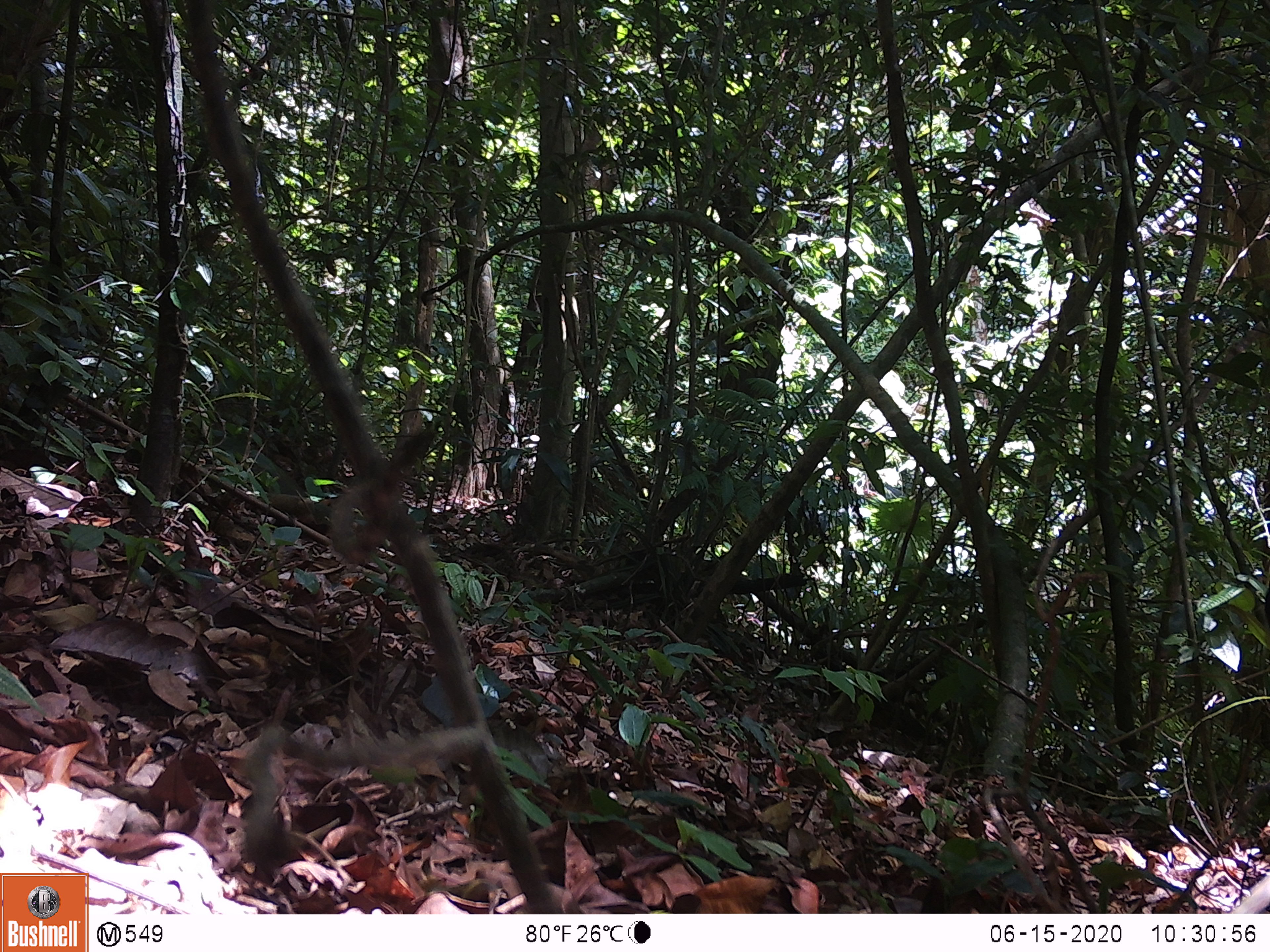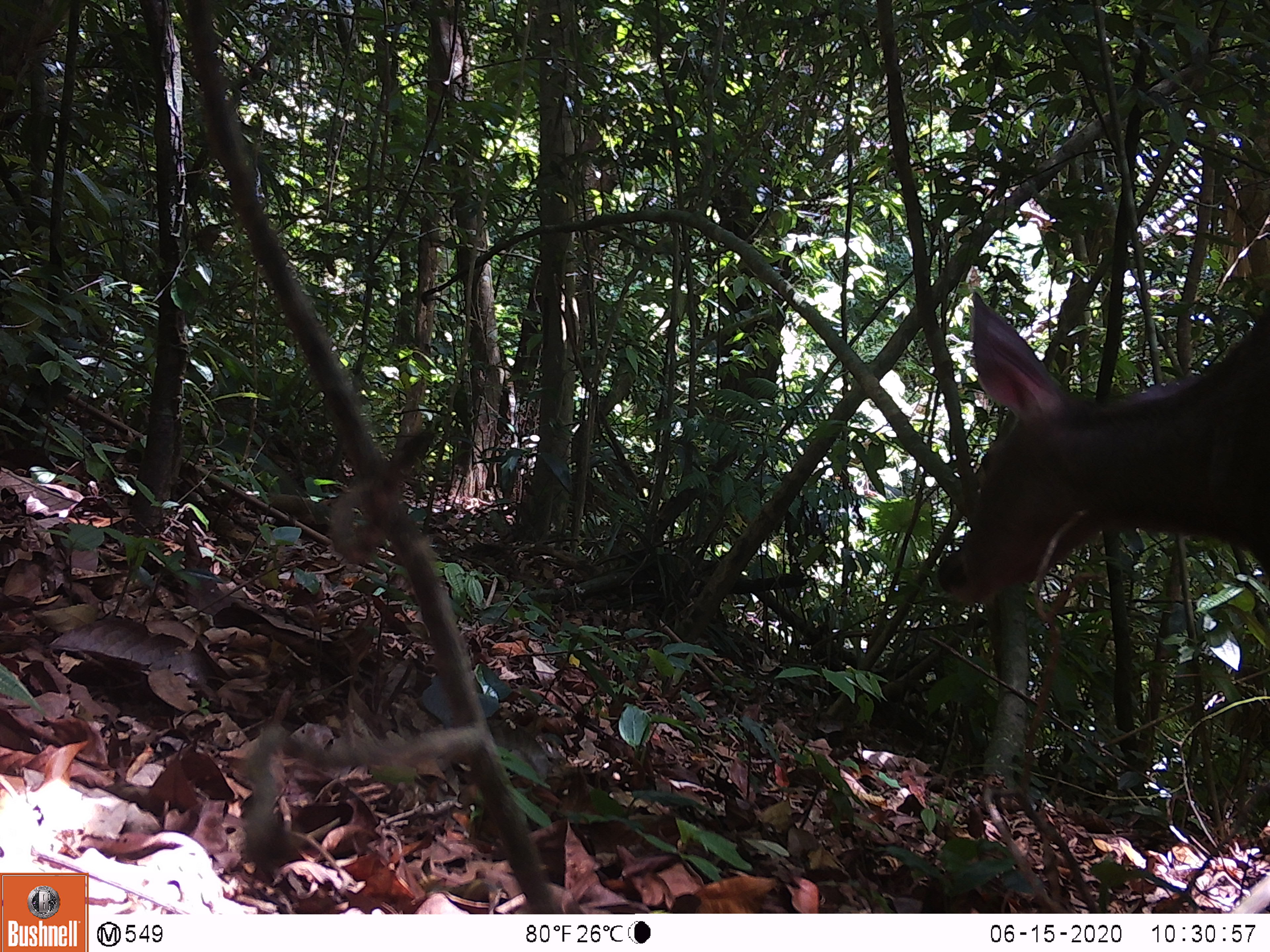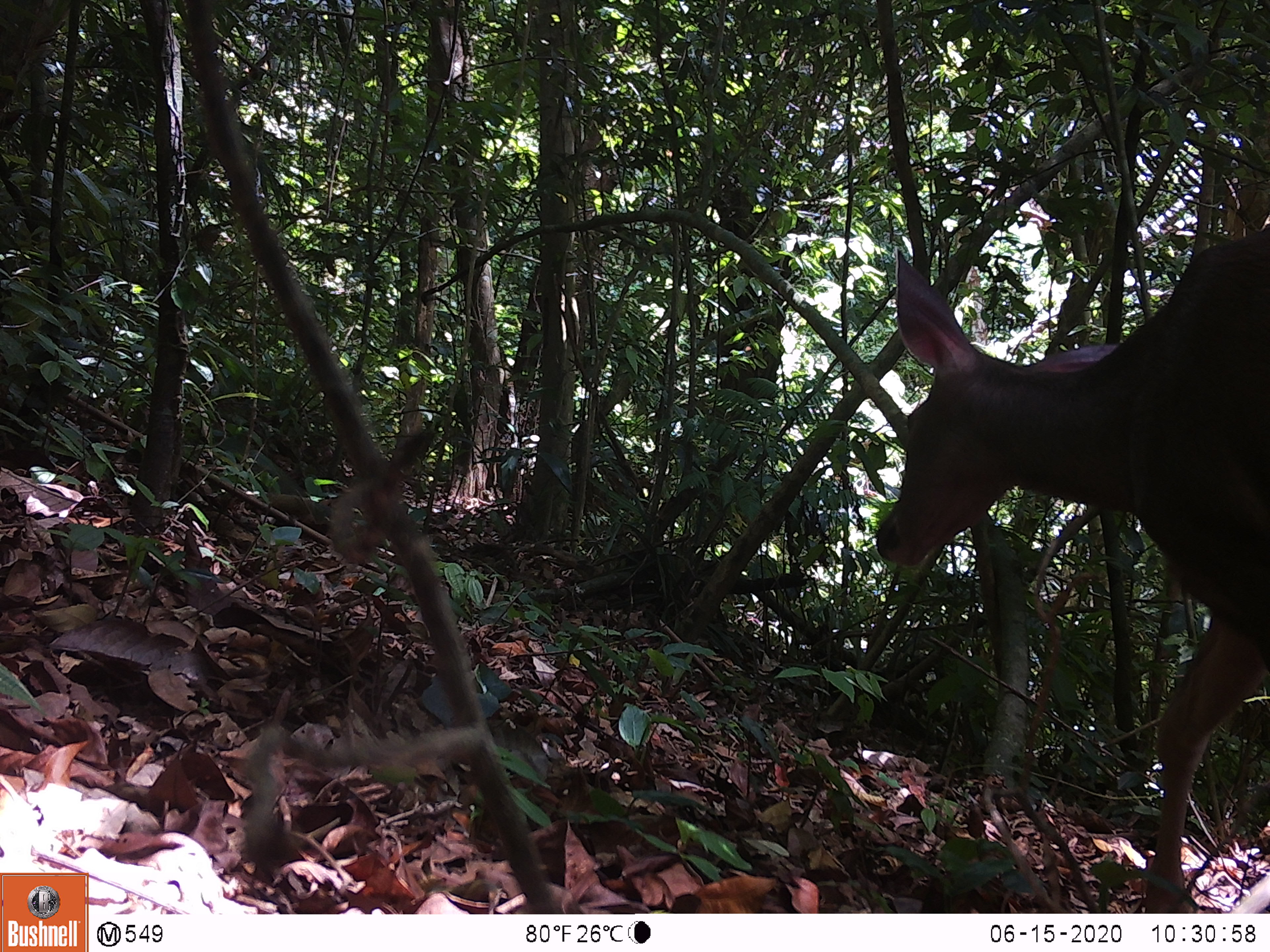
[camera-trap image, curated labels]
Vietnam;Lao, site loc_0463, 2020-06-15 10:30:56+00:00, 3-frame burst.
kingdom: Animalia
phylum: Chordata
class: Mammalia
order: Artiodactyla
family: Cervidae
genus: Rusa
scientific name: Rusa unicolor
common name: sambar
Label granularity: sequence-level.